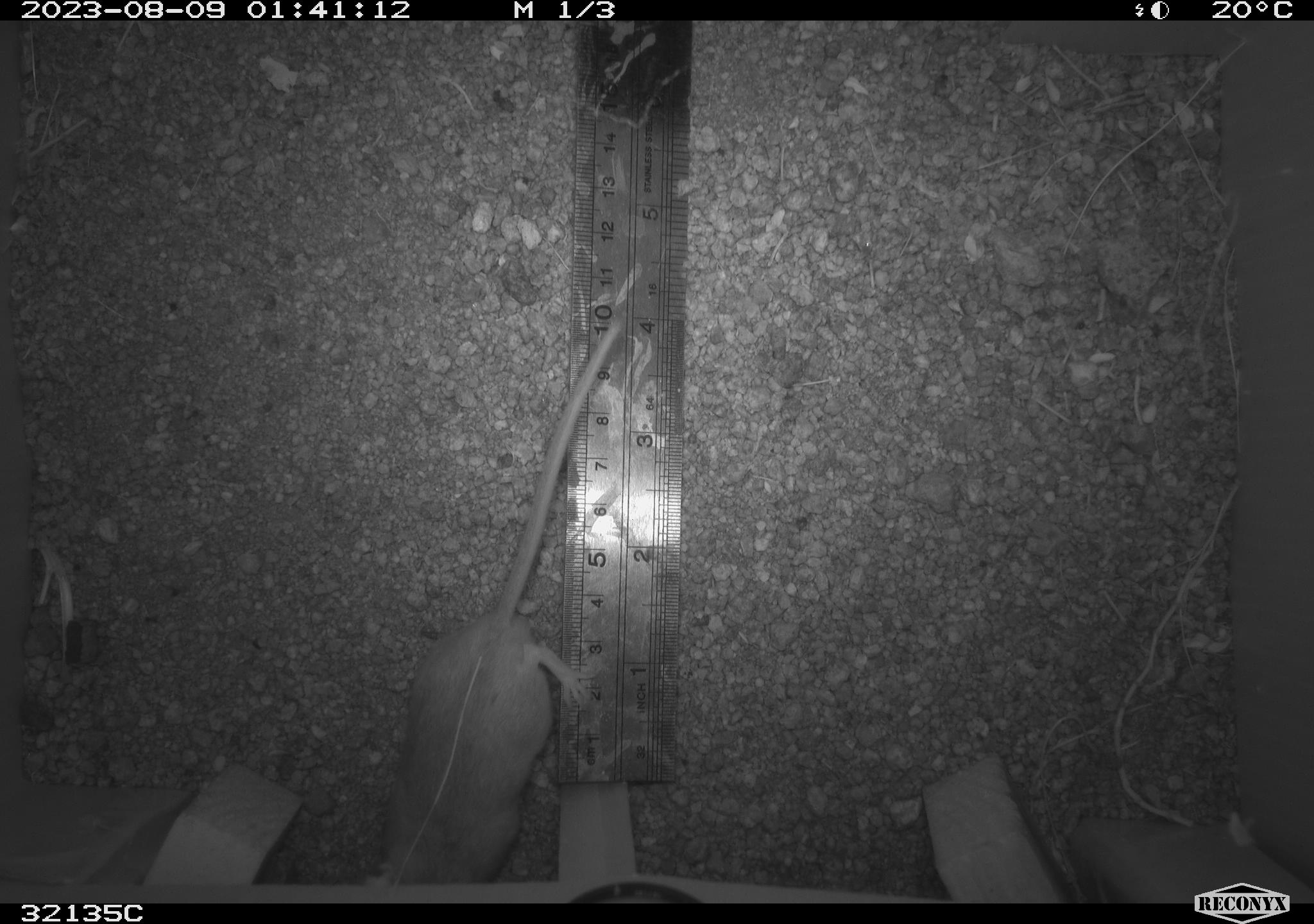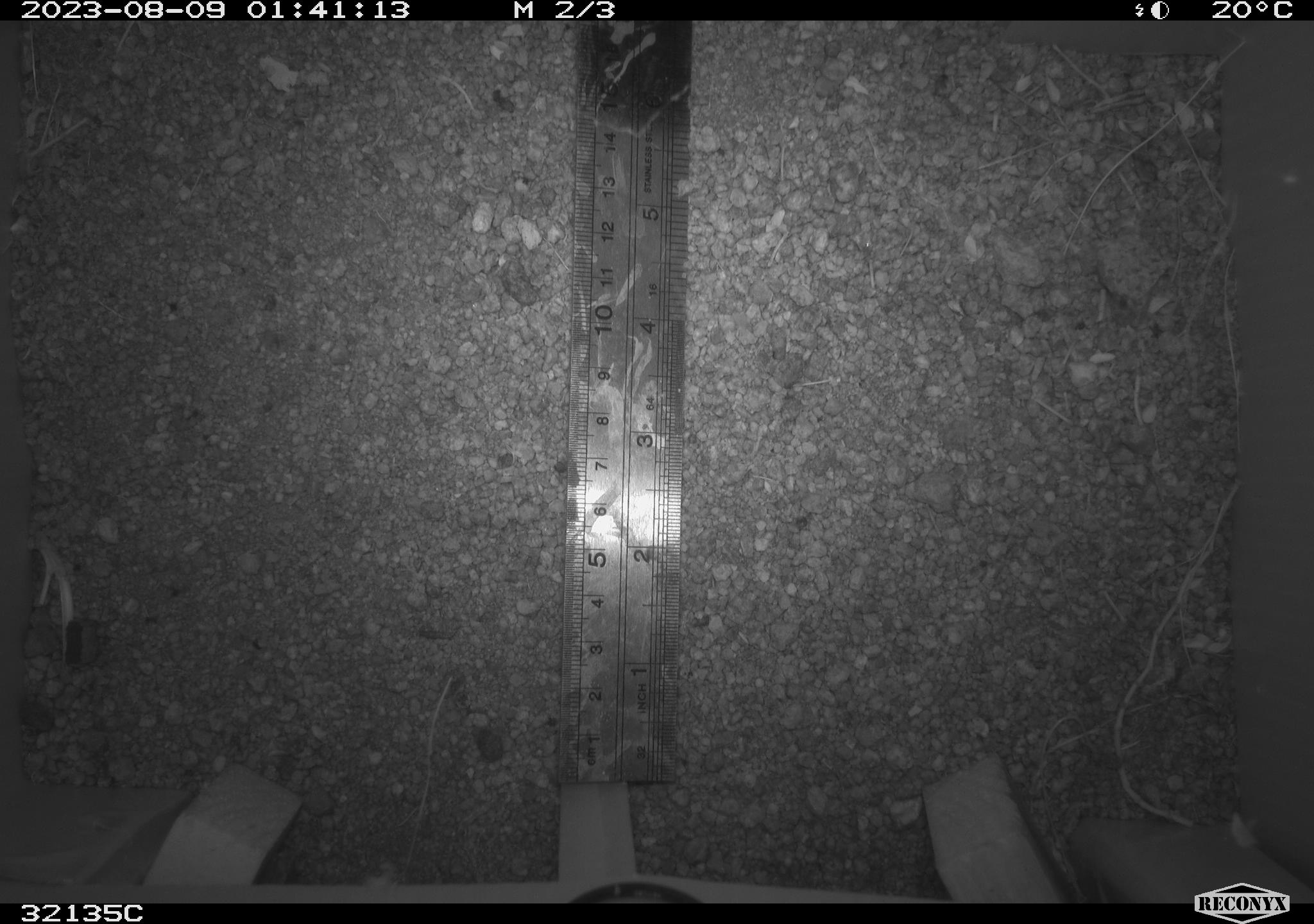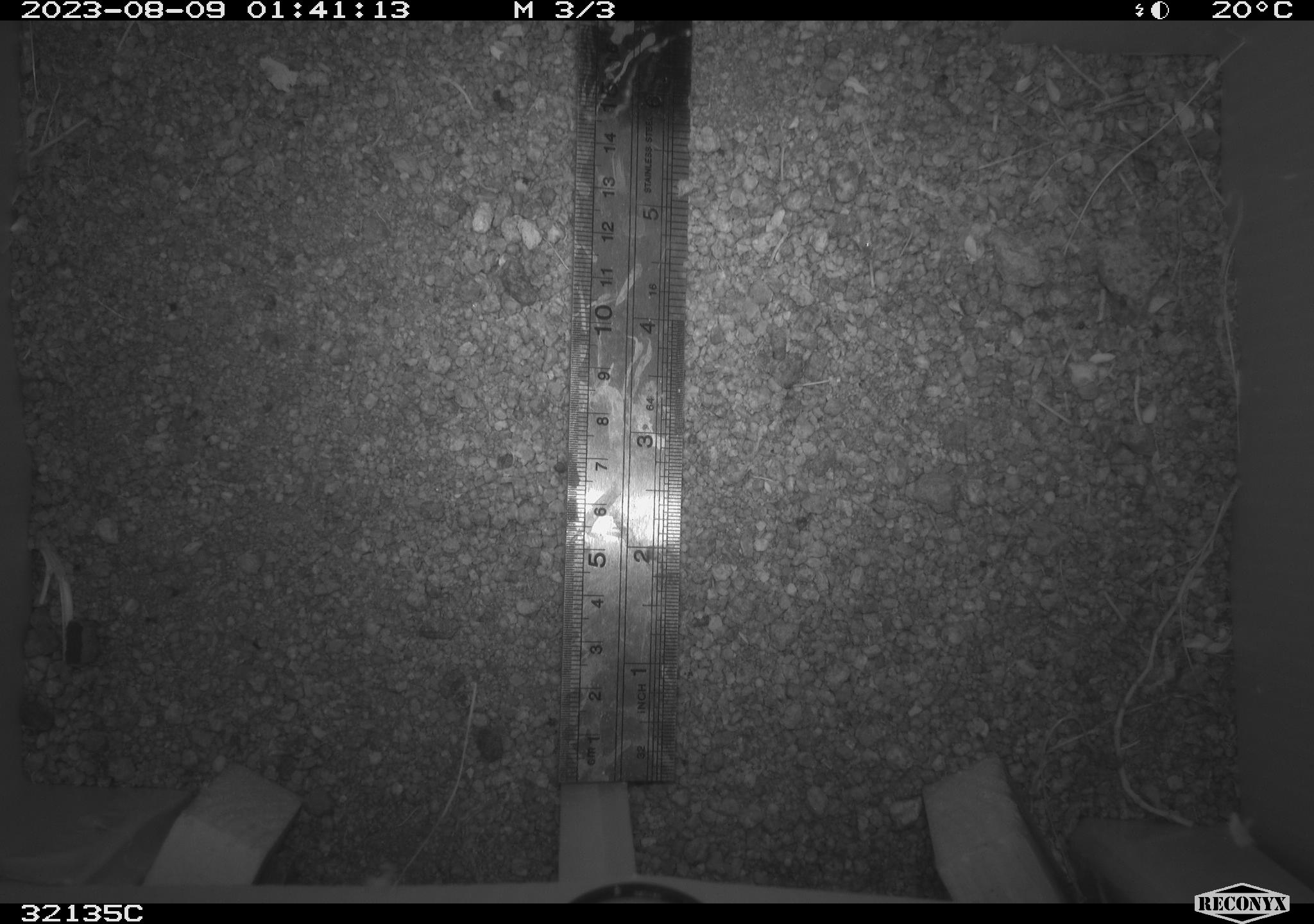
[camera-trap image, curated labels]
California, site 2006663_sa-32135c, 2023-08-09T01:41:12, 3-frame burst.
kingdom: Animalia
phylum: Chordata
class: Mammalia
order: Rodentia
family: Cricetidae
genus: Neotoma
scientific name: Neotoma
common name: pack rat or woodrat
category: neotoma species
Neotoma species (pack rat or woodrat) (Neotoma).